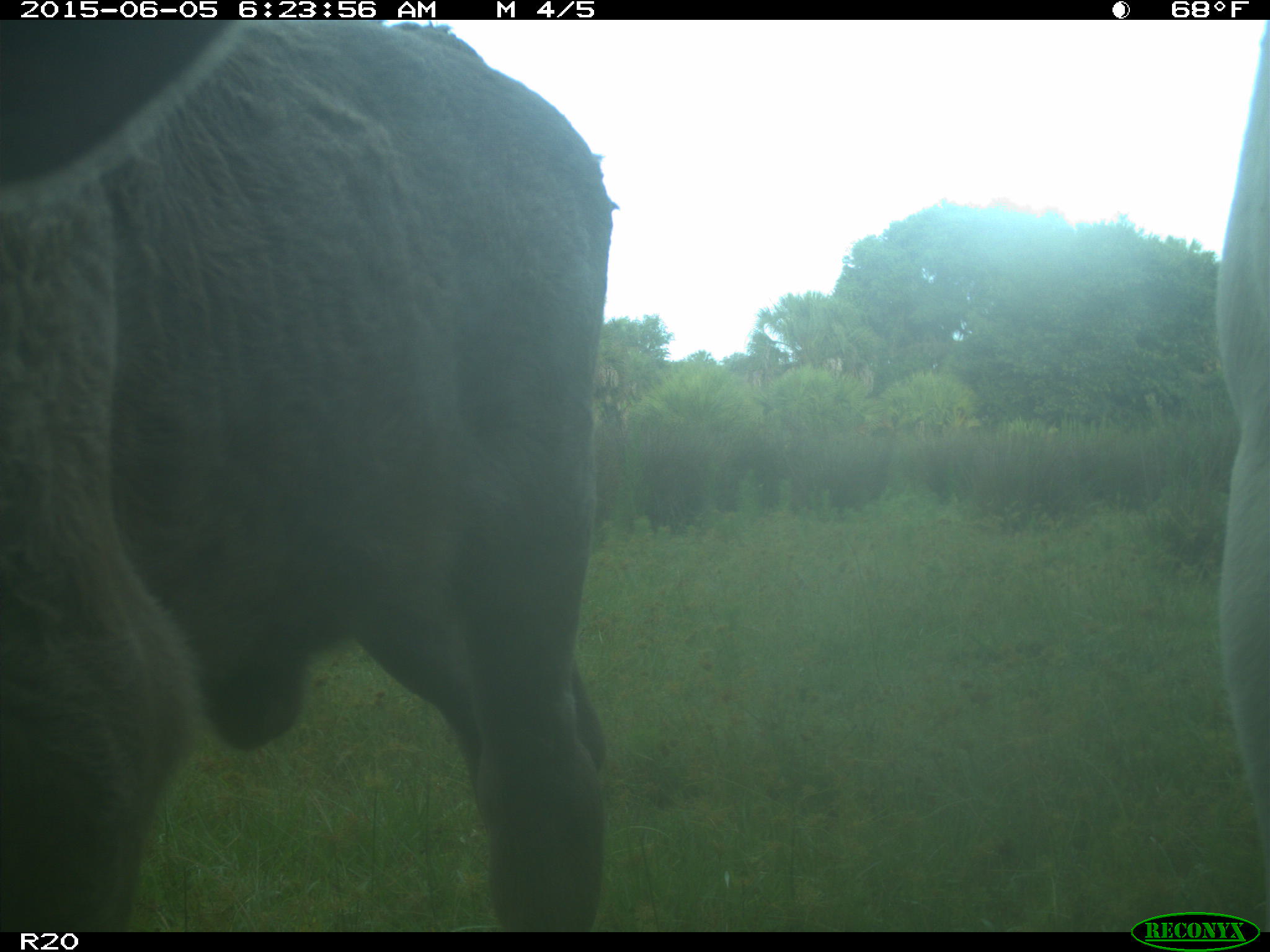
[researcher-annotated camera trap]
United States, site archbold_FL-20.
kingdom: Animalia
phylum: Chordata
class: Mammalia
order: Artiodactyla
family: Bovidae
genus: Bos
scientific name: Bos taurus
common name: domestic cow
Bos taurus (domestic cow).